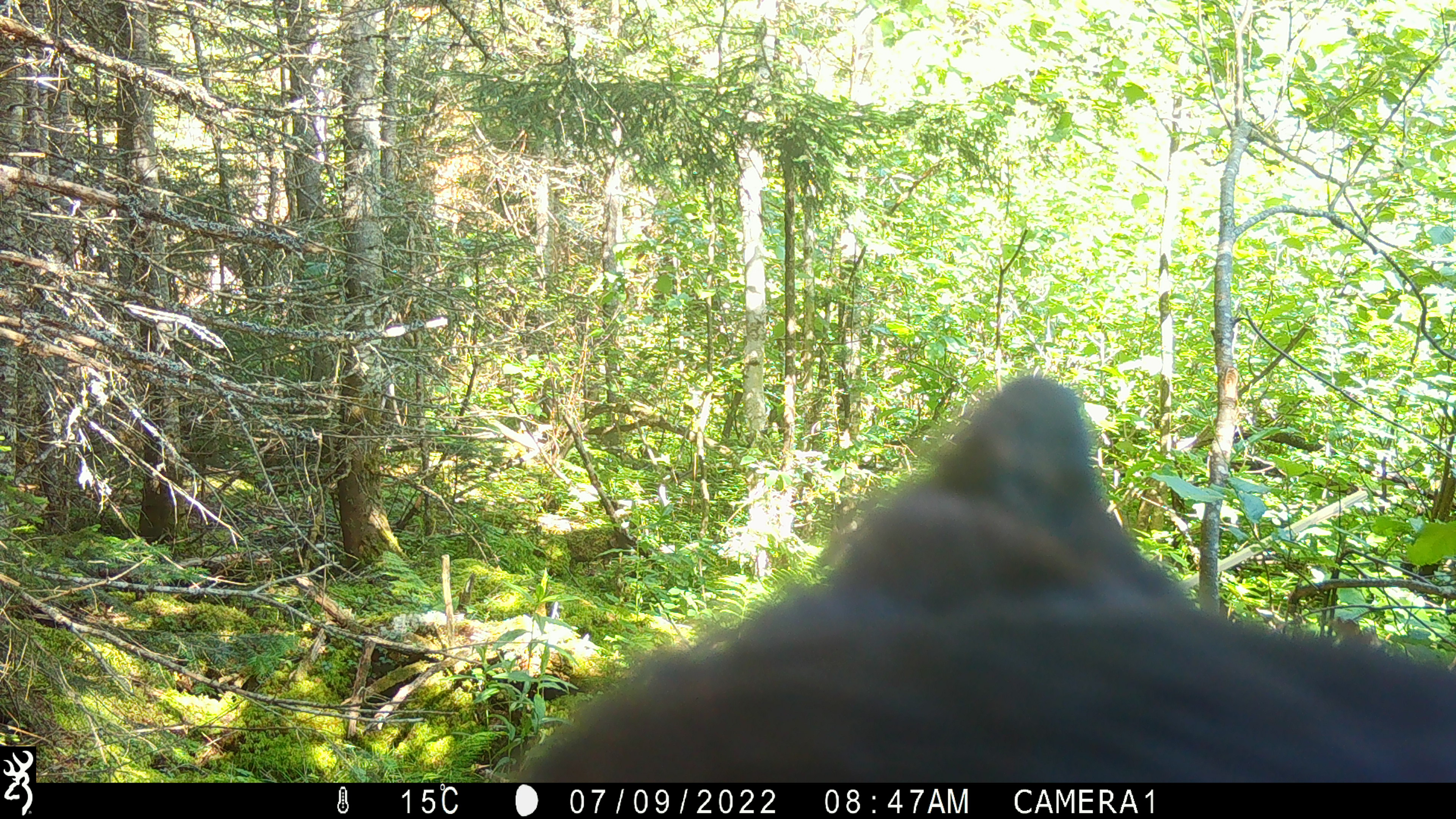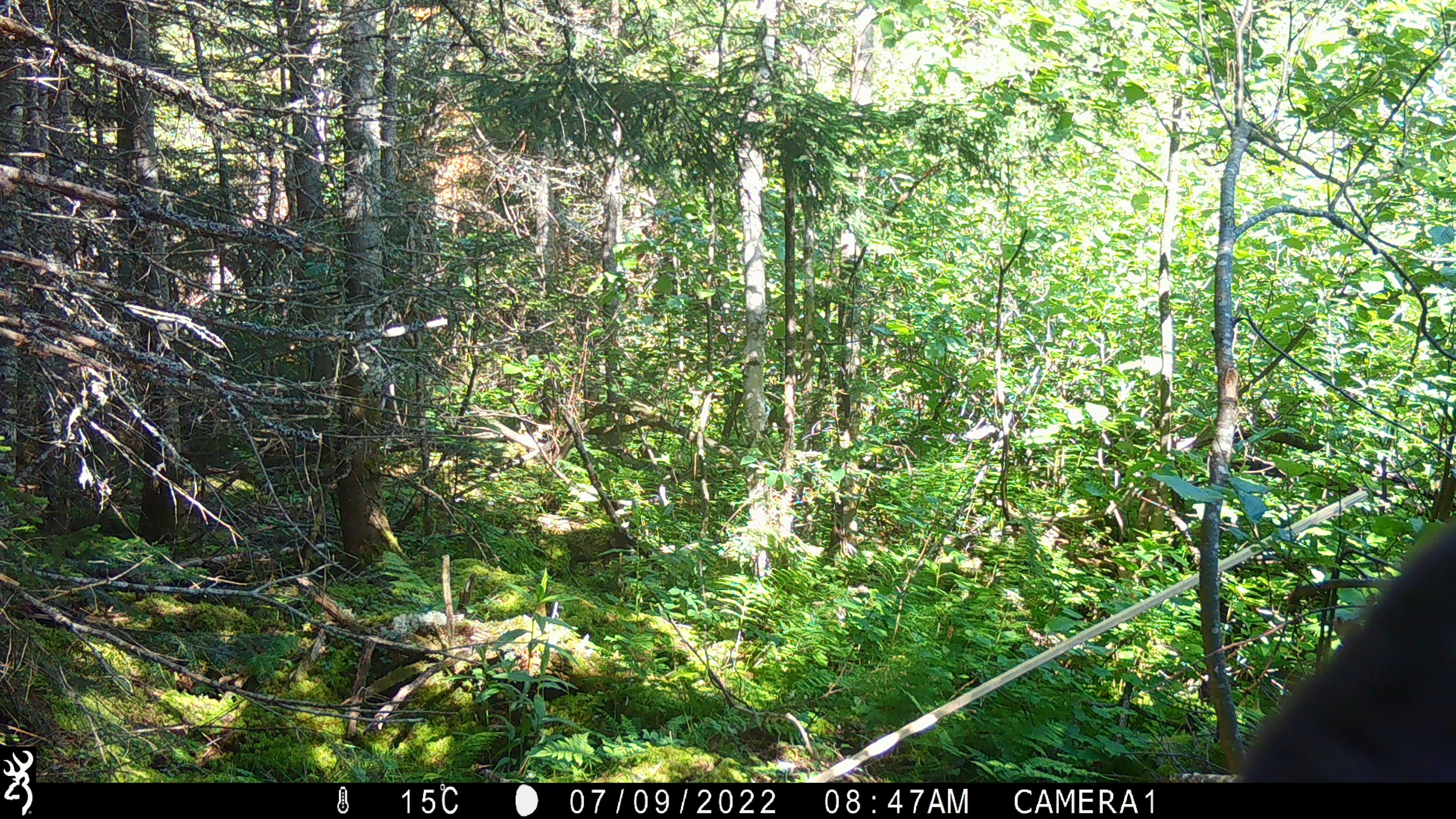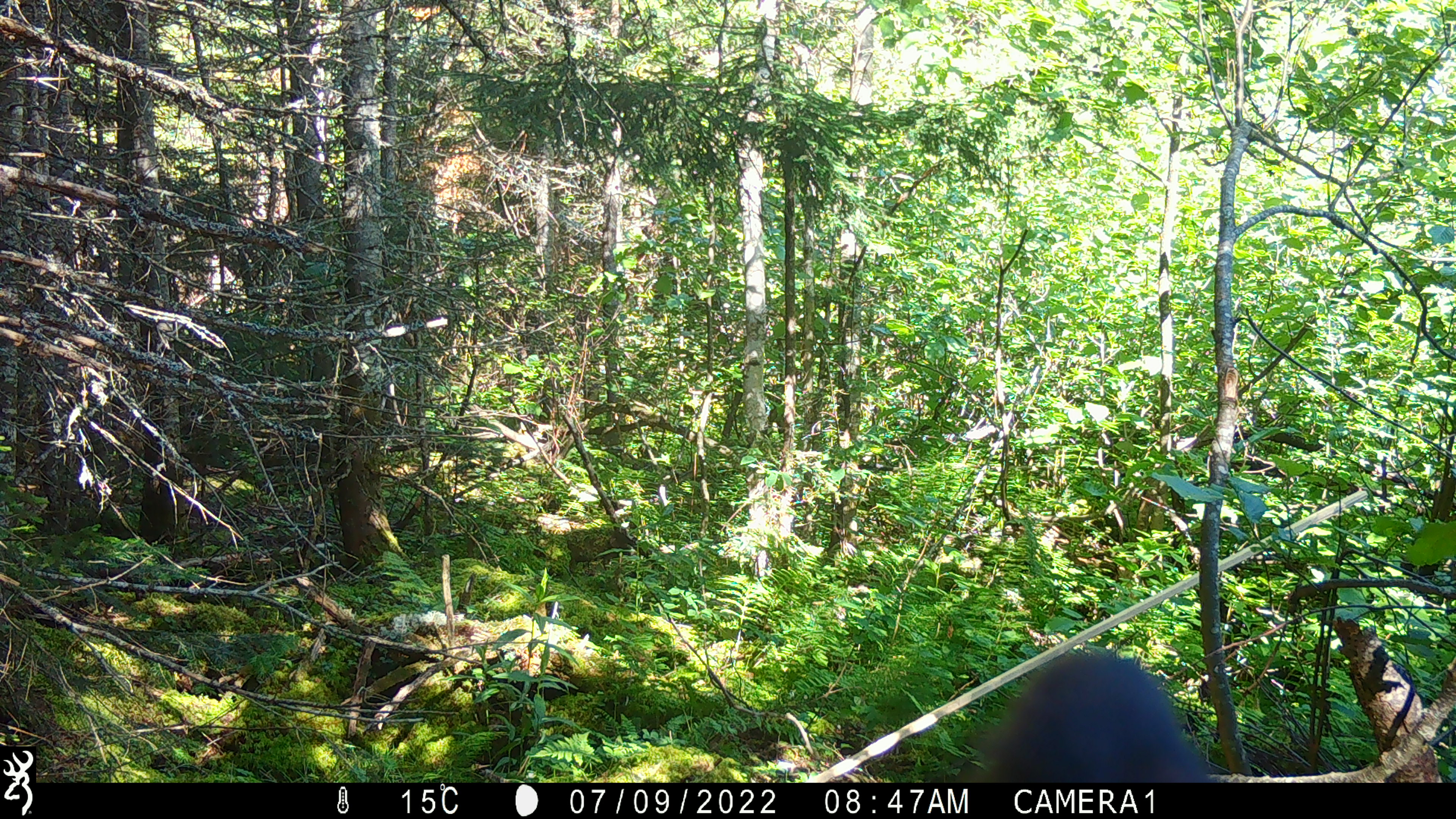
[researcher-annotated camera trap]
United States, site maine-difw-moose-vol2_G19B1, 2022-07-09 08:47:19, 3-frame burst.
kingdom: Animalia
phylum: Chordata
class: Mammalia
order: Carnivora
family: Ursidae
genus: Ursus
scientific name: Ursus americanus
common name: black bear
Black bear (Ursus americanus).